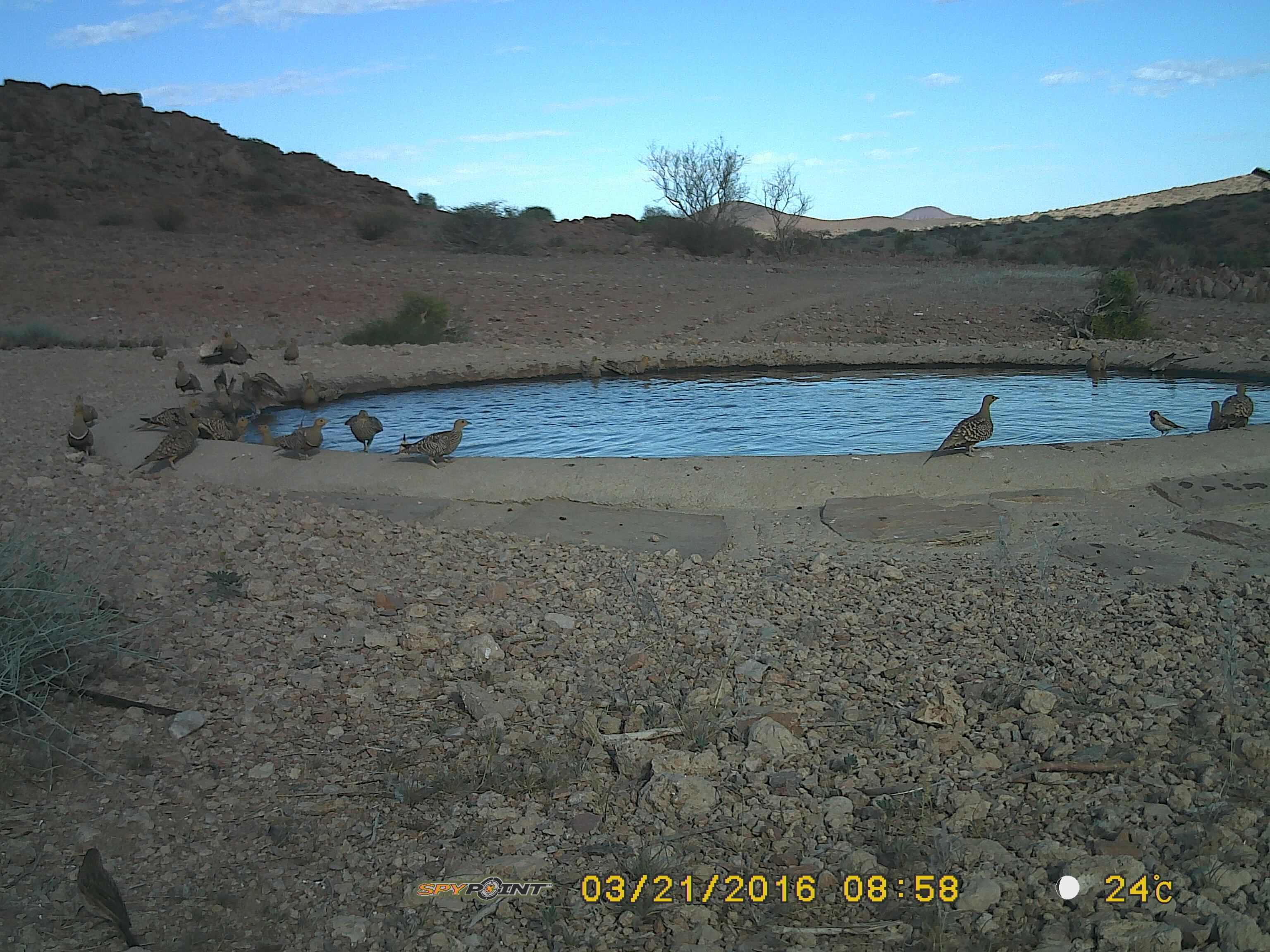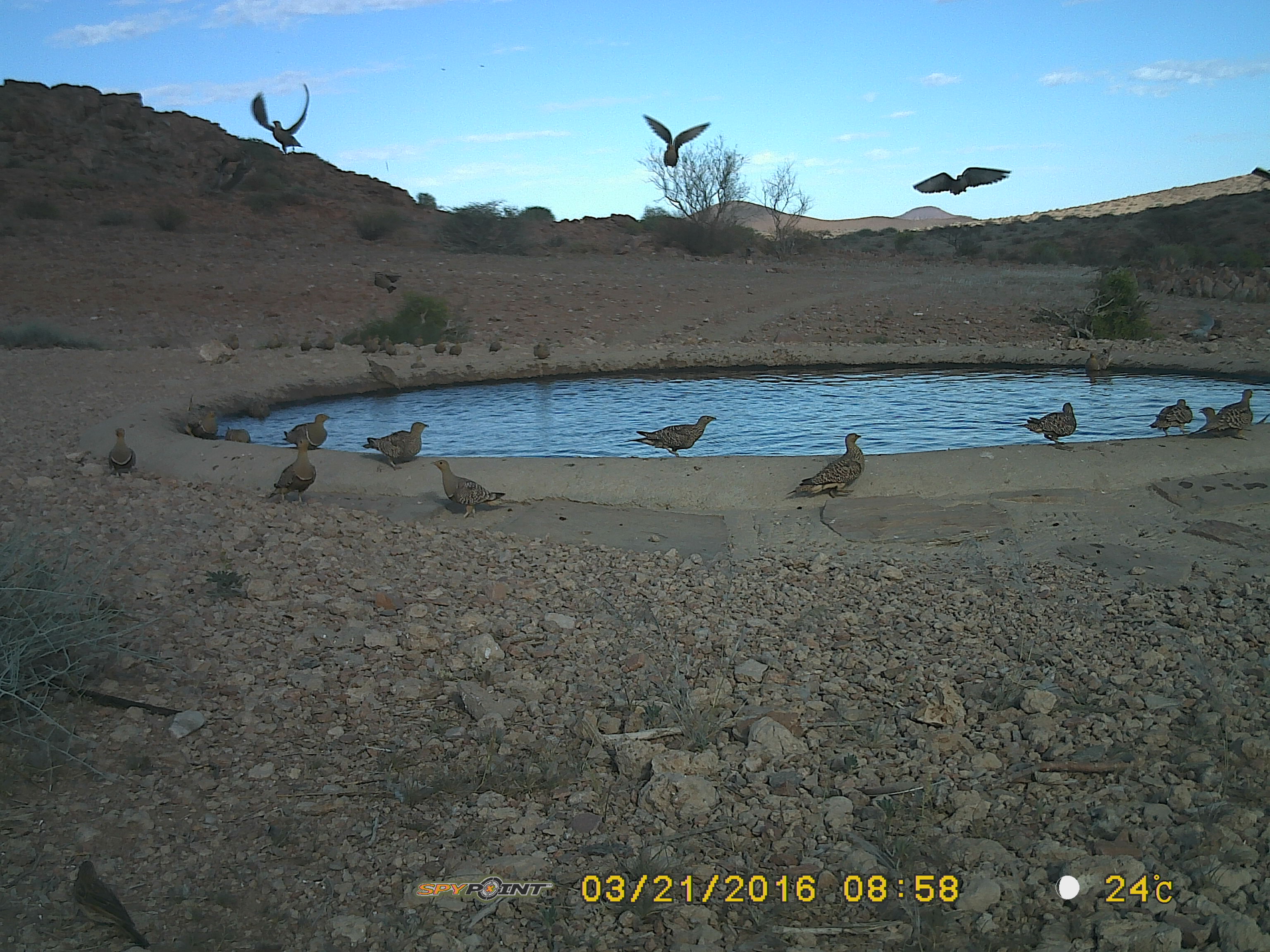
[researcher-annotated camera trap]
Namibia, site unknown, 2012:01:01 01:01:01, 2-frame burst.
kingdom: Animalia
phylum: Chordata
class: Aves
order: Pterocliformes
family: Pteroclidae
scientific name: Pteroclidae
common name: sandgrouse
Pteroclidae (sandgrouse).